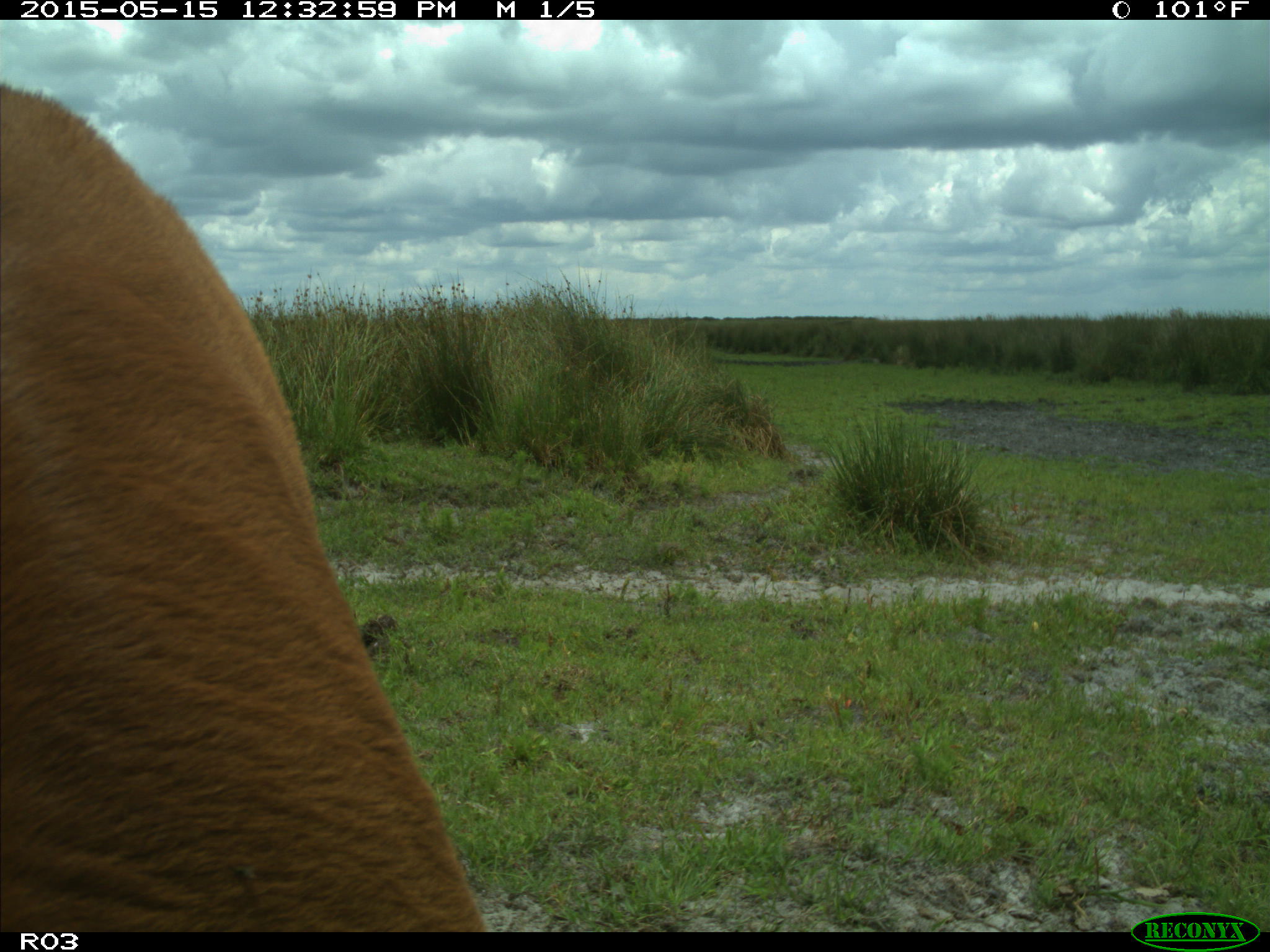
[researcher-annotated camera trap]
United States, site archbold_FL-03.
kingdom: Animalia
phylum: Chordata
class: Mammalia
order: Artiodactyla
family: Bovidae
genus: Bos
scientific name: Bos taurus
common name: domestic cow